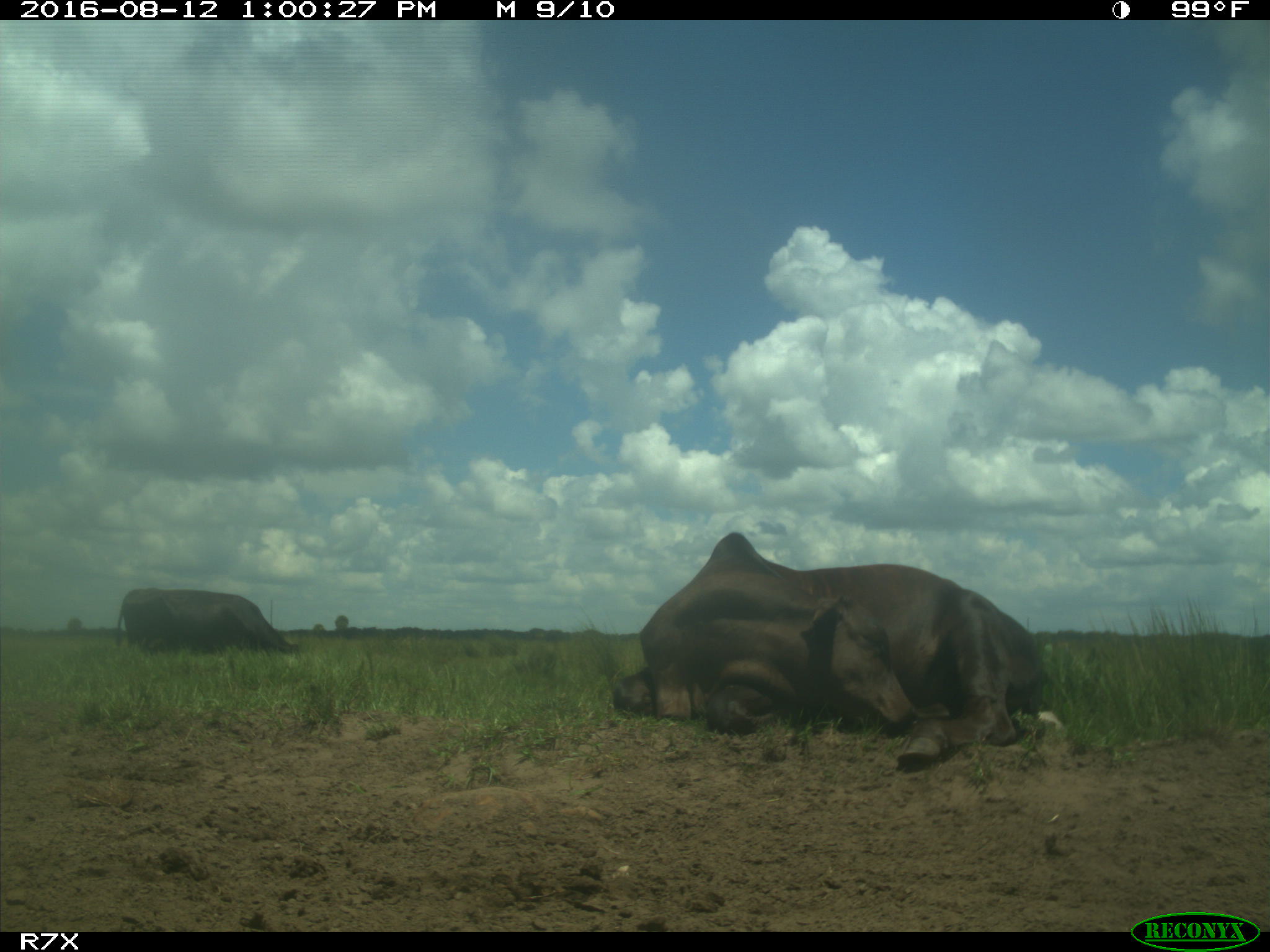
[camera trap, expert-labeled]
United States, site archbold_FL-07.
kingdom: Animalia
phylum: Chordata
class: Mammalia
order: Artiodactyla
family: Bovidae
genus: Bos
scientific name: Bos taurus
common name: domestic cow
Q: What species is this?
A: Bos taurus (domestic cow).